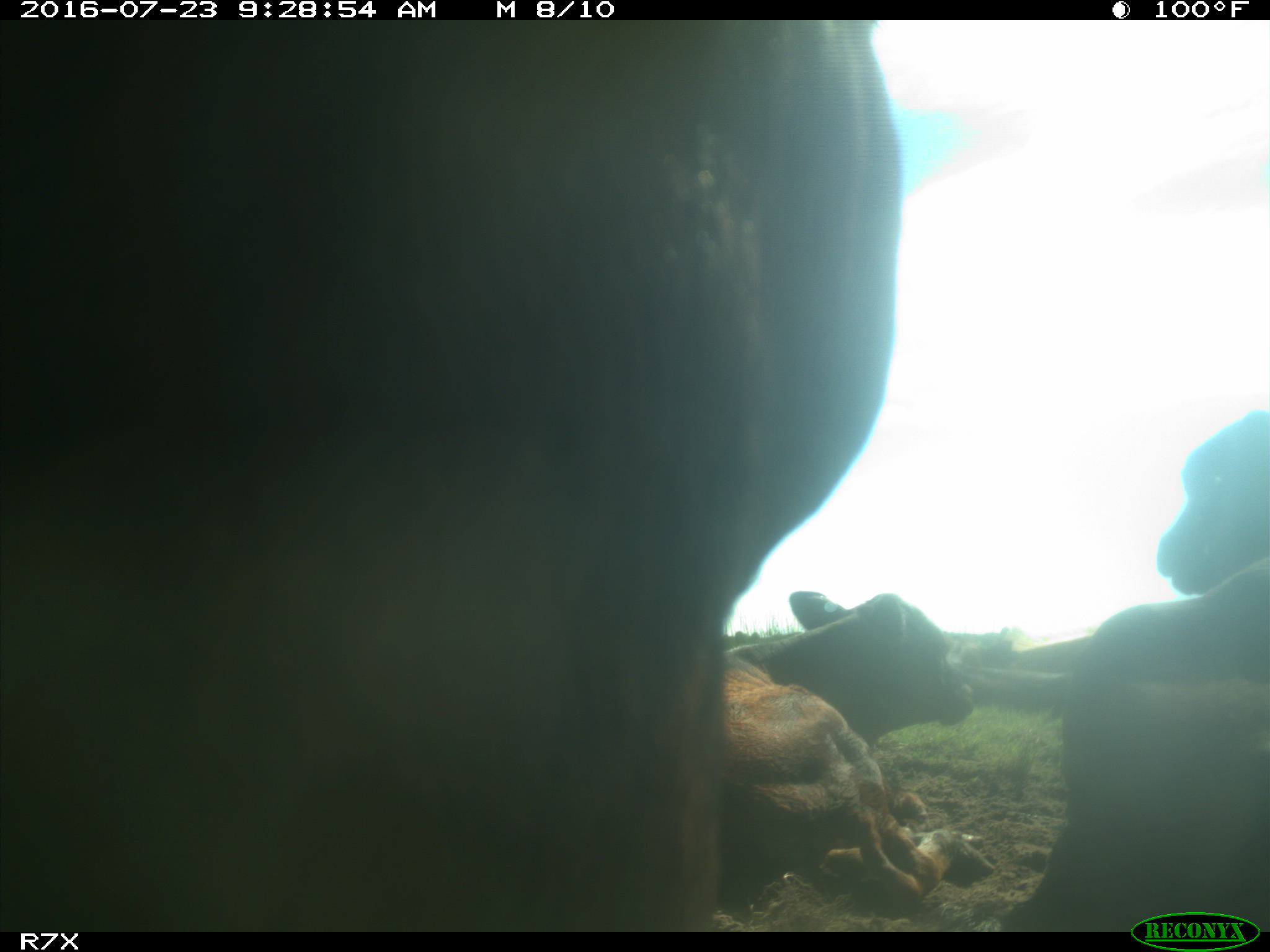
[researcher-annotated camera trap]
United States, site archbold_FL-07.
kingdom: Animalia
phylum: Chordata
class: Mammalia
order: Artiodactyla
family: Bovidae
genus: Bos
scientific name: Bos taurus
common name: domestic cow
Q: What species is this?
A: Bos taurus (domestic cow).